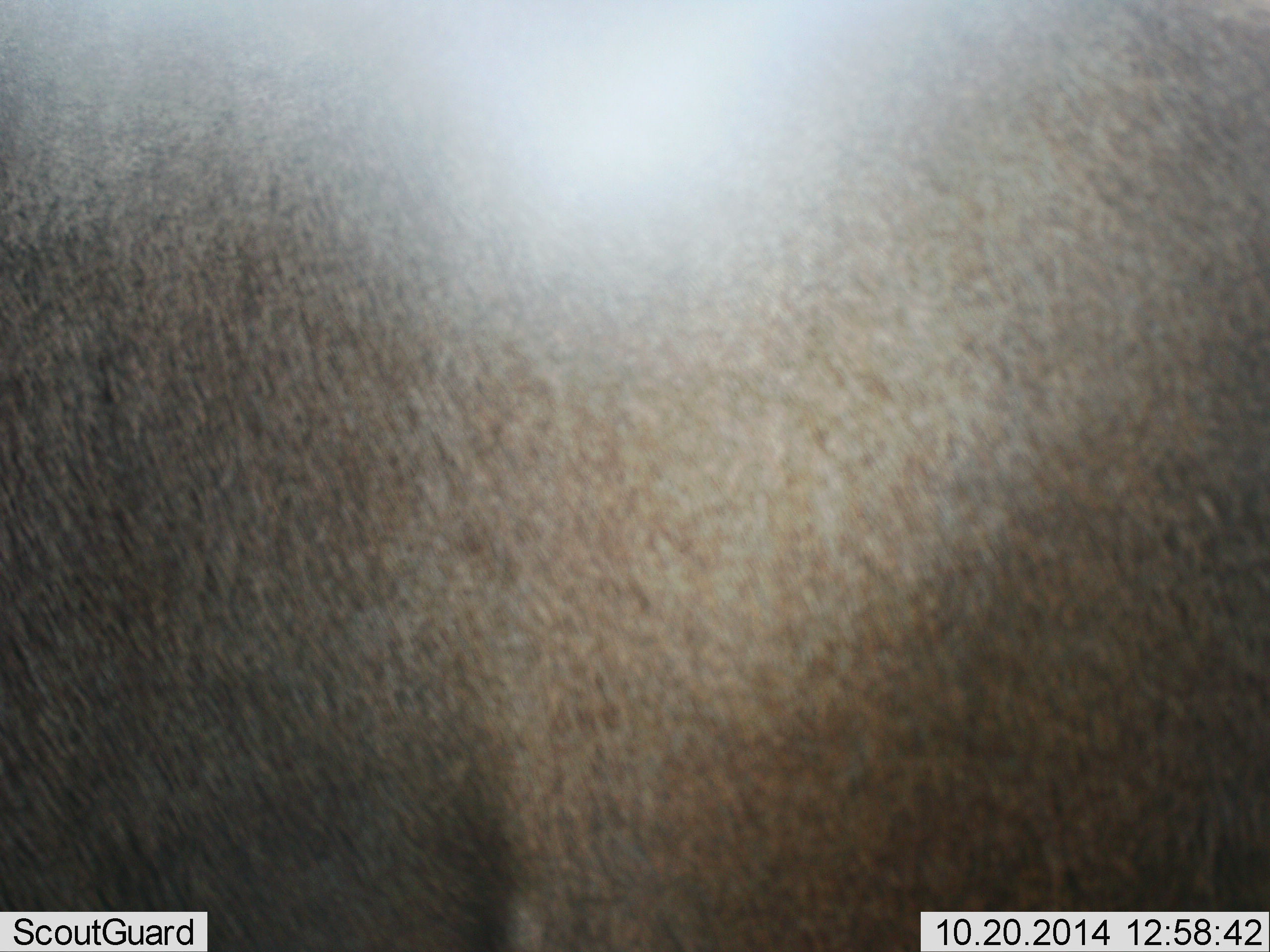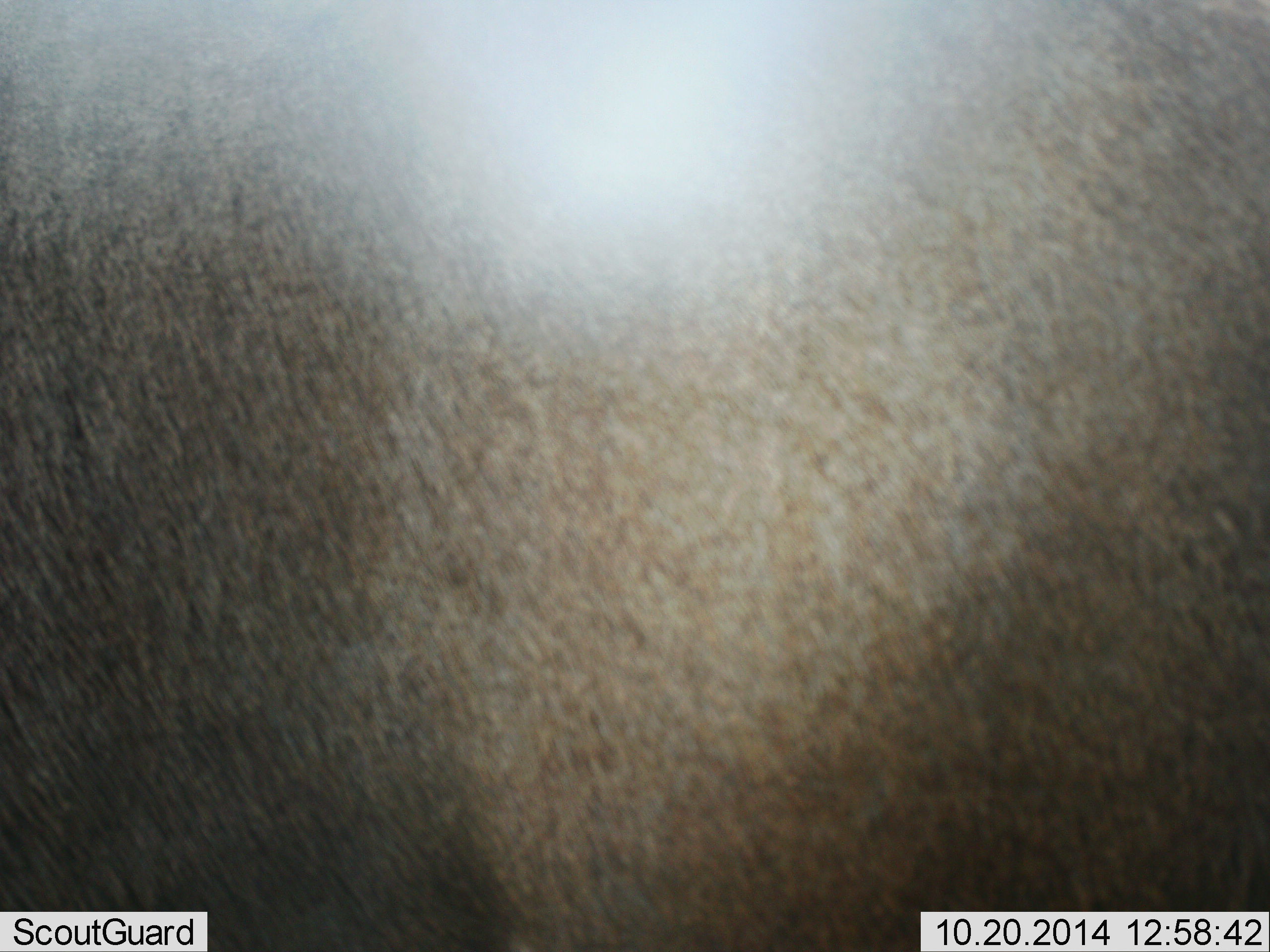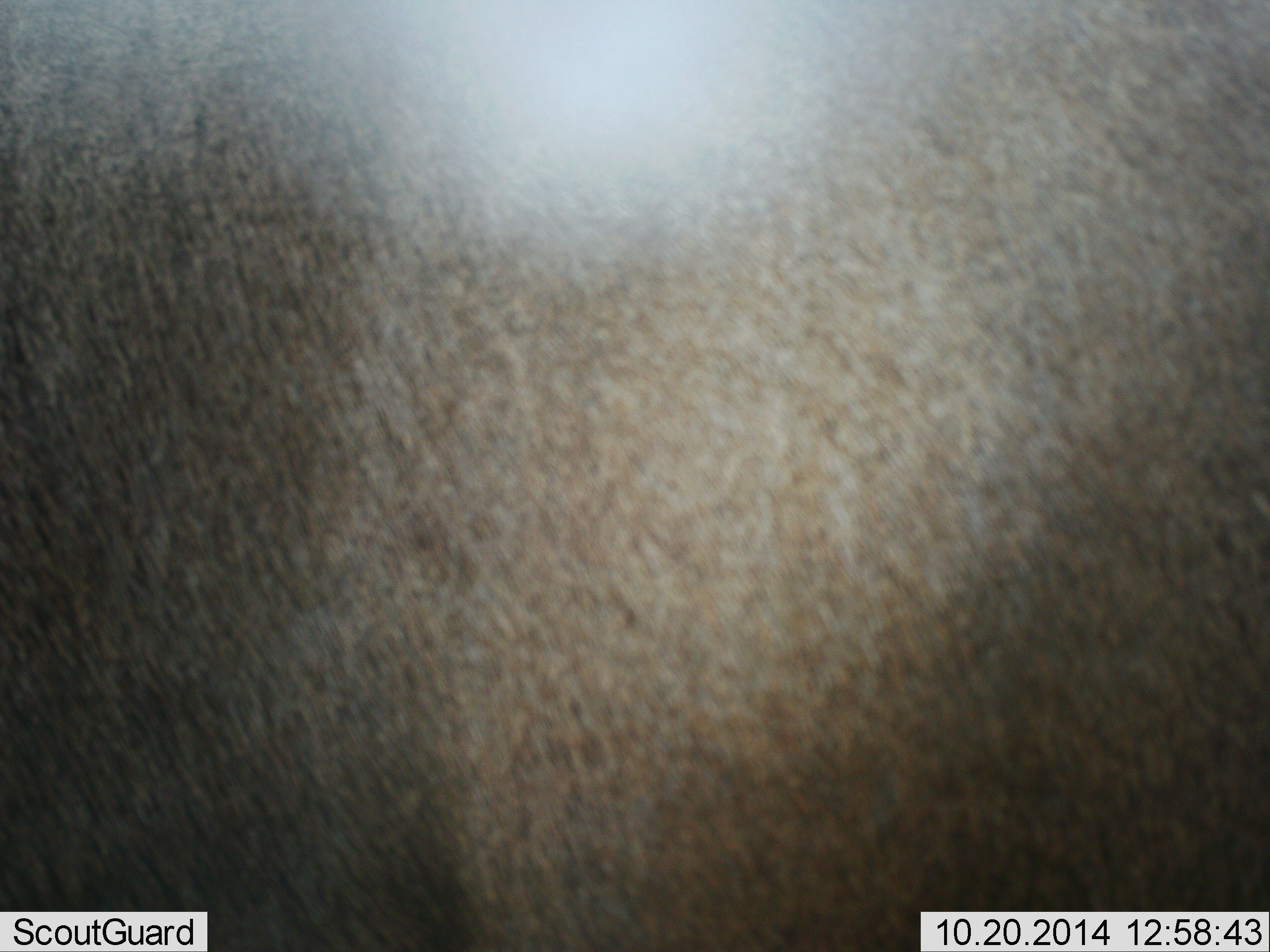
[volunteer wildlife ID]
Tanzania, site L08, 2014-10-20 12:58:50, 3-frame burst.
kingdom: Animalia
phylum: Chordata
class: Mammalia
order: Artiodactyla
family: Bovidae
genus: Connochaetes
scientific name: Connochaetes taurinus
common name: blue wildebeest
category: wildebeest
Wildebeest (blue wildebeest) (Connochaetes taurinus), count 1. Behavior (volunteer vote fractions): standing 90%, resting 0%, moving 10%, interacting 0%. Young present (vote fraction): 0%. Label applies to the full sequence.